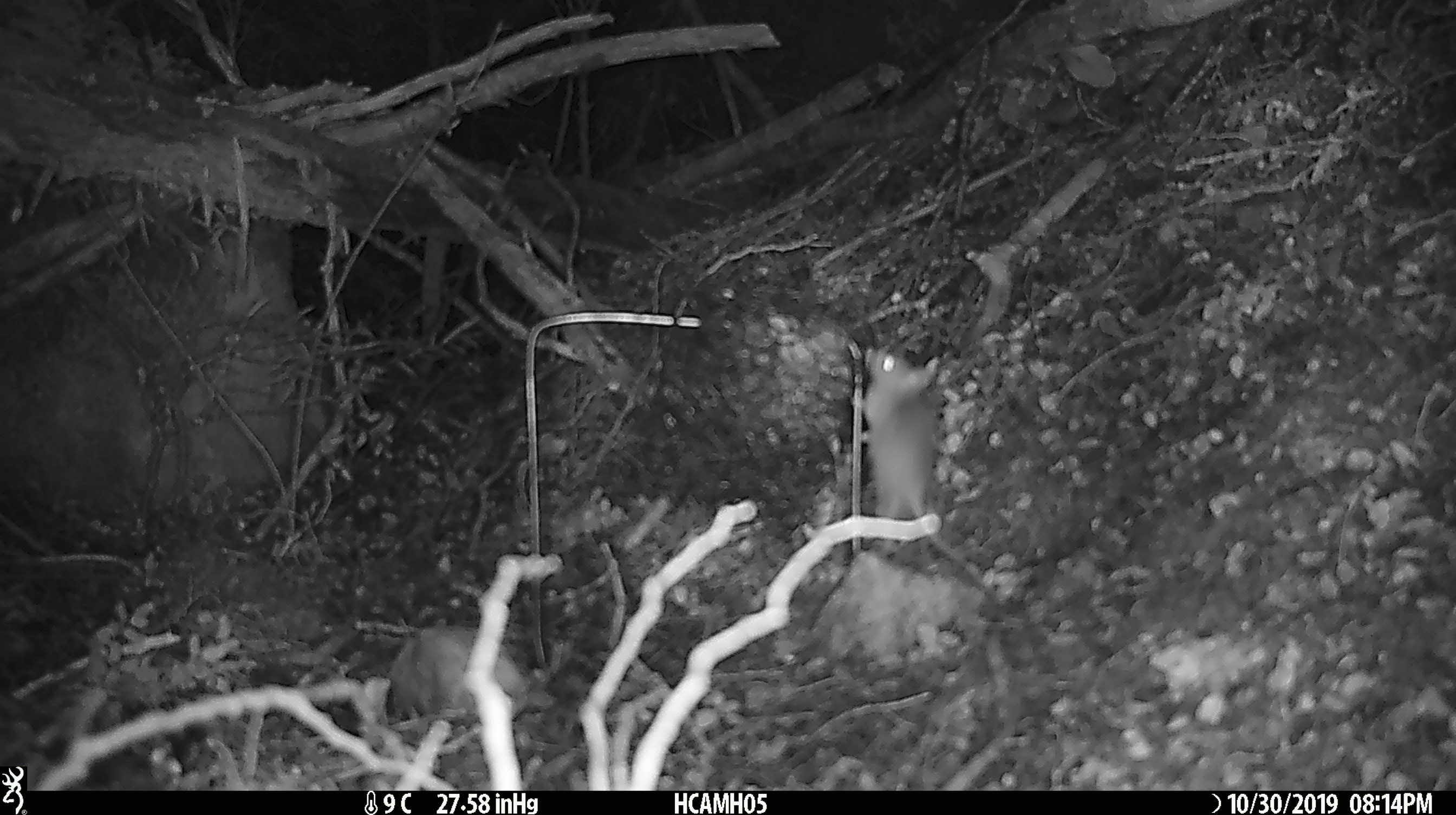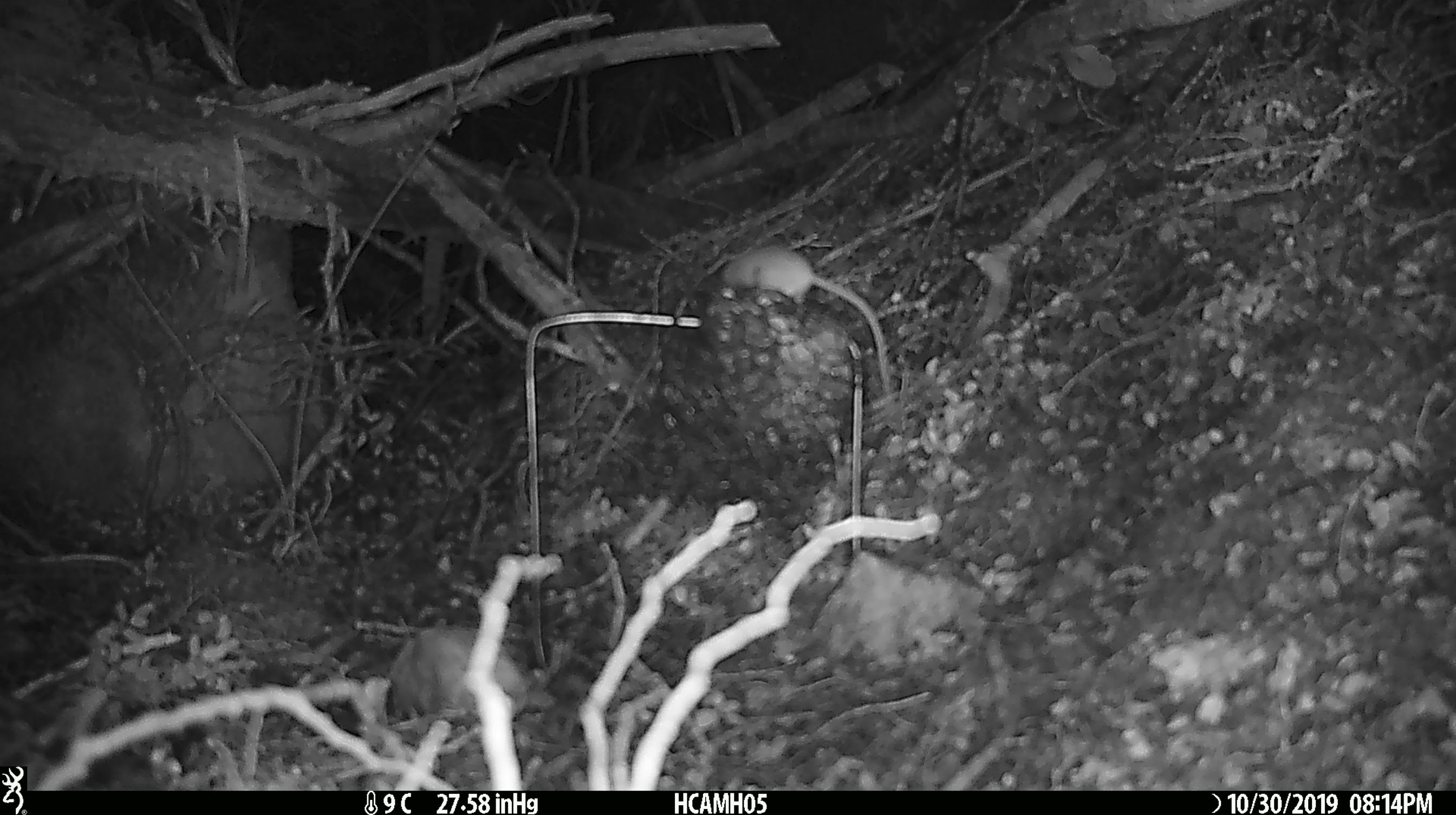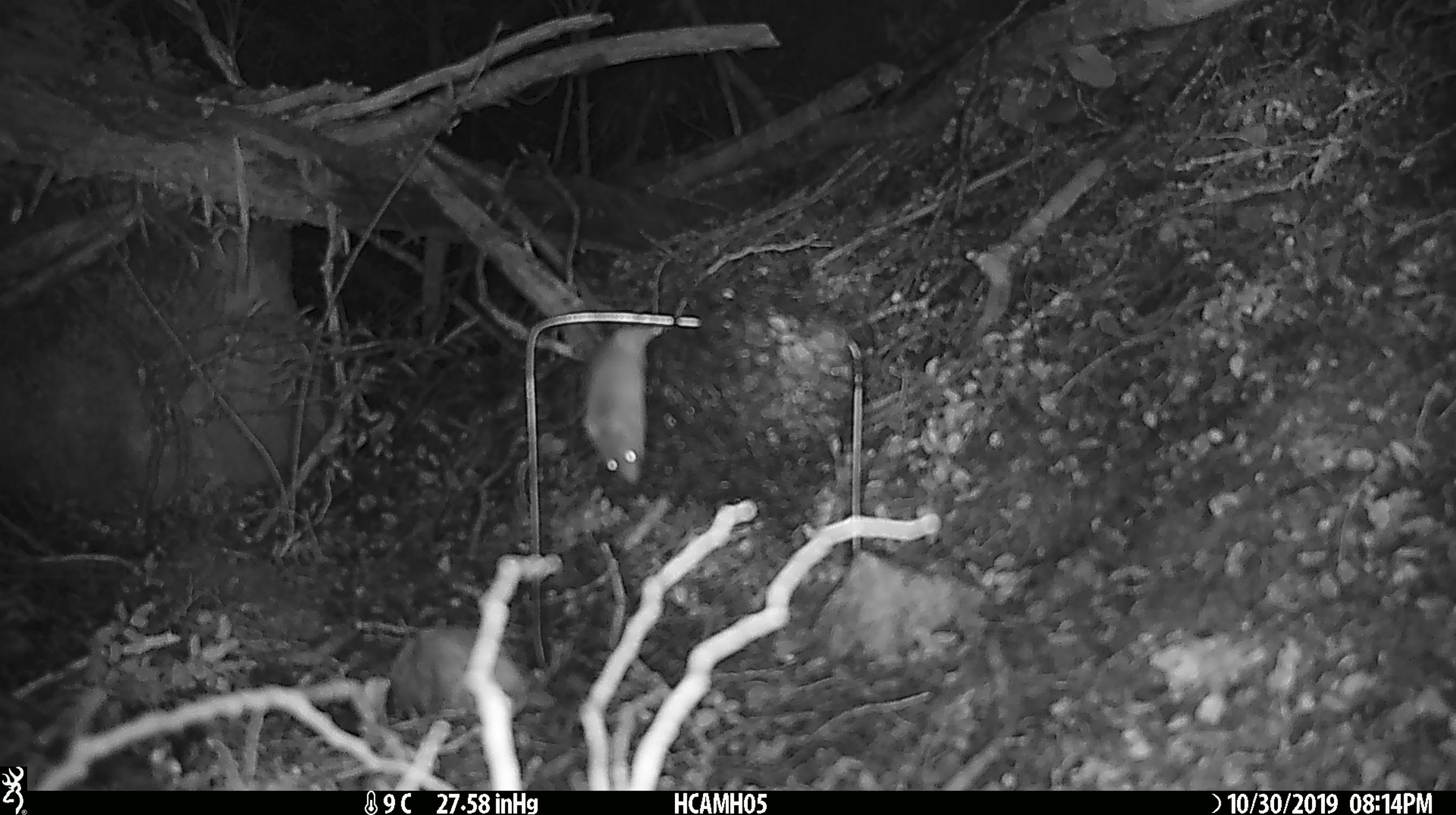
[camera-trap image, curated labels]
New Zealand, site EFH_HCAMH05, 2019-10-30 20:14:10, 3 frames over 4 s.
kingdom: Animalia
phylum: Chordata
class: Mammalia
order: Rodentia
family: Muridae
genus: Mus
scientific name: Mus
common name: mouse